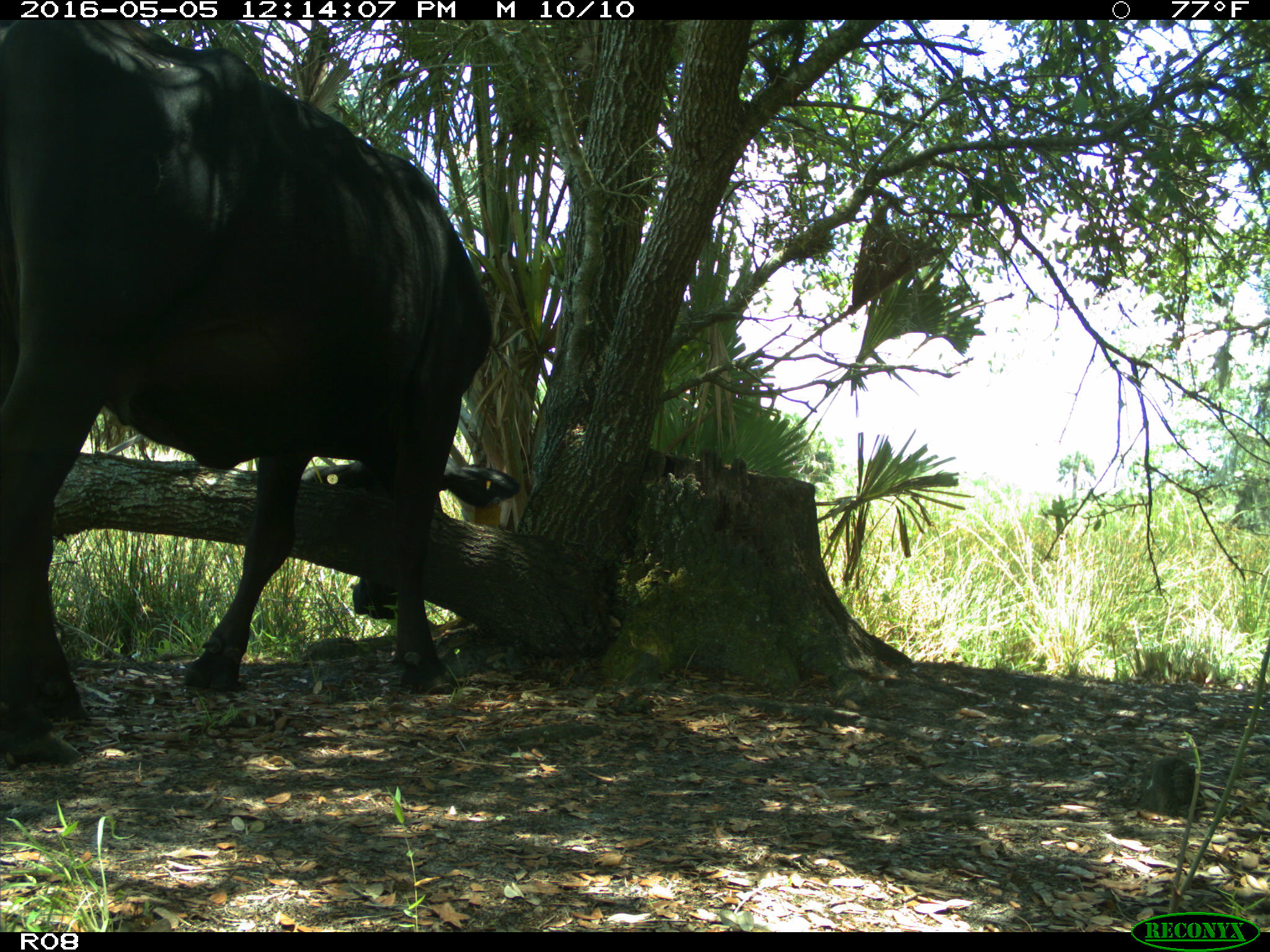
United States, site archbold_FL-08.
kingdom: Animalia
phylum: Chordata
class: Mammalia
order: Artiodactyla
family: Bovidae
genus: Bos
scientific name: Bos taurus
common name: domestic cow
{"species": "Bos taurus (domestic cow)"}